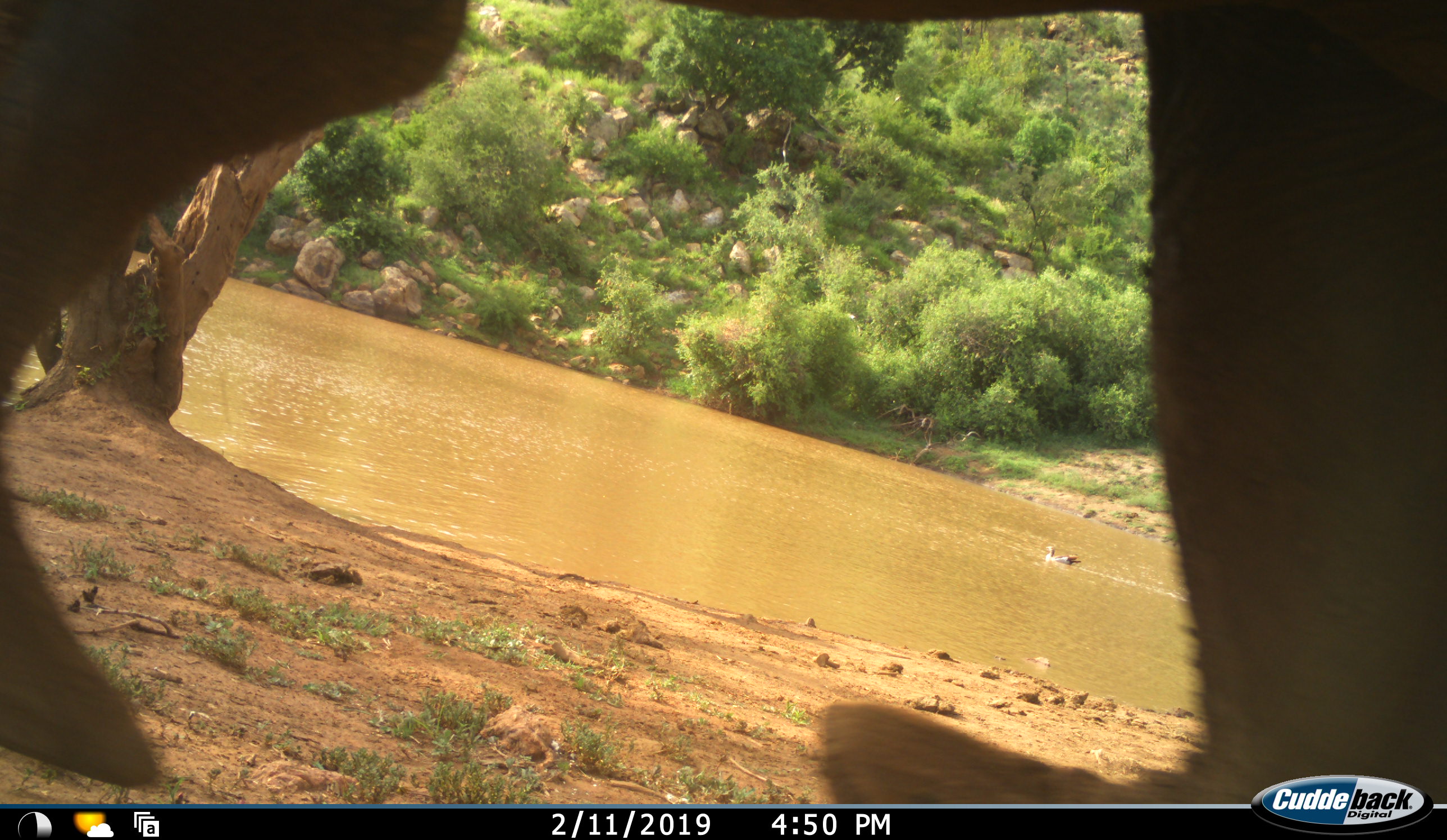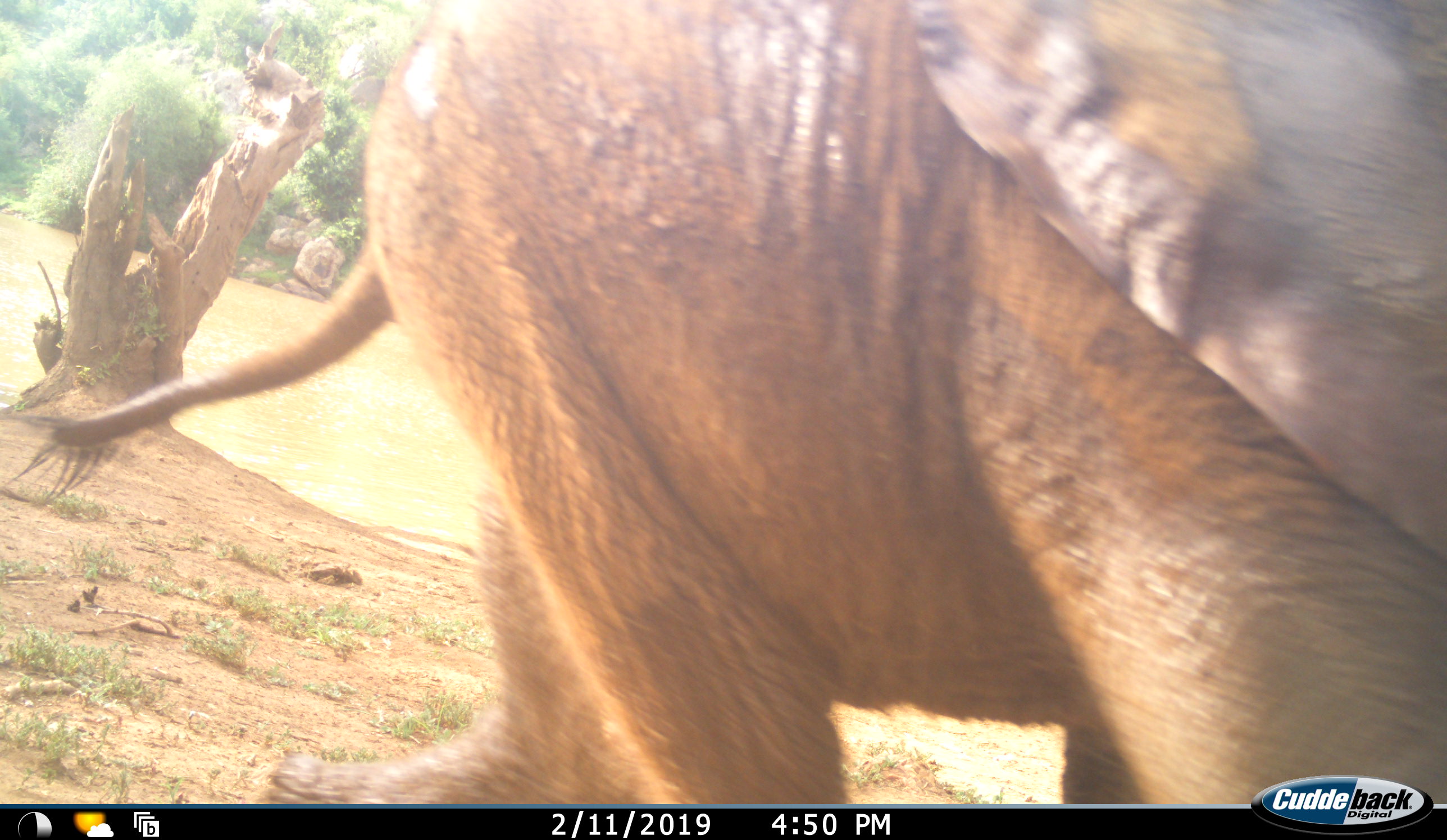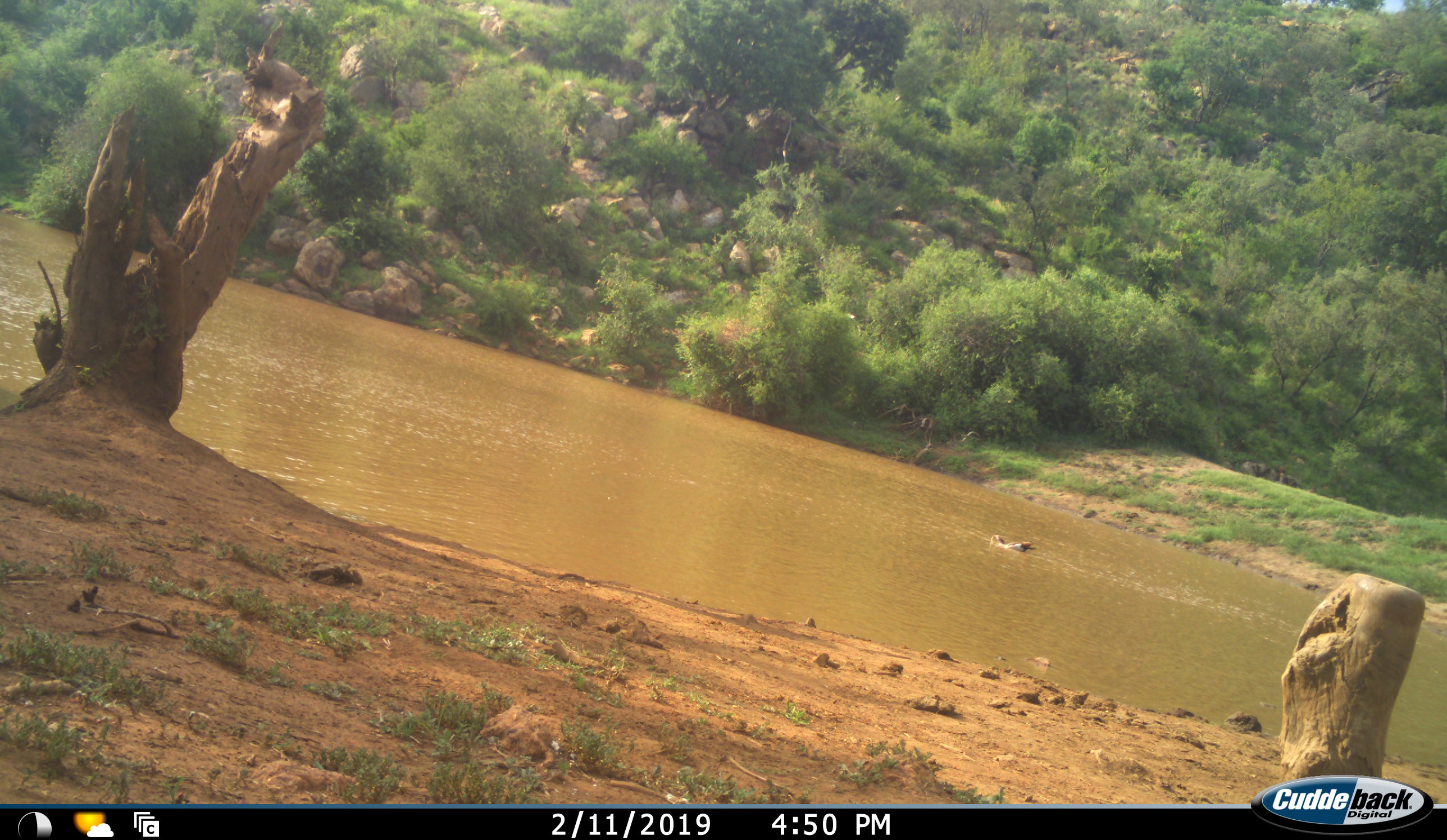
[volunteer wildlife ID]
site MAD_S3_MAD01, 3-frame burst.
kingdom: Animalia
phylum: Chordata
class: Mammalia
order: Proboscidea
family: Elephantidae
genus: Loxodonta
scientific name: Loxodonta africana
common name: african bush elephant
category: elephant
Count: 1.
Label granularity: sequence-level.